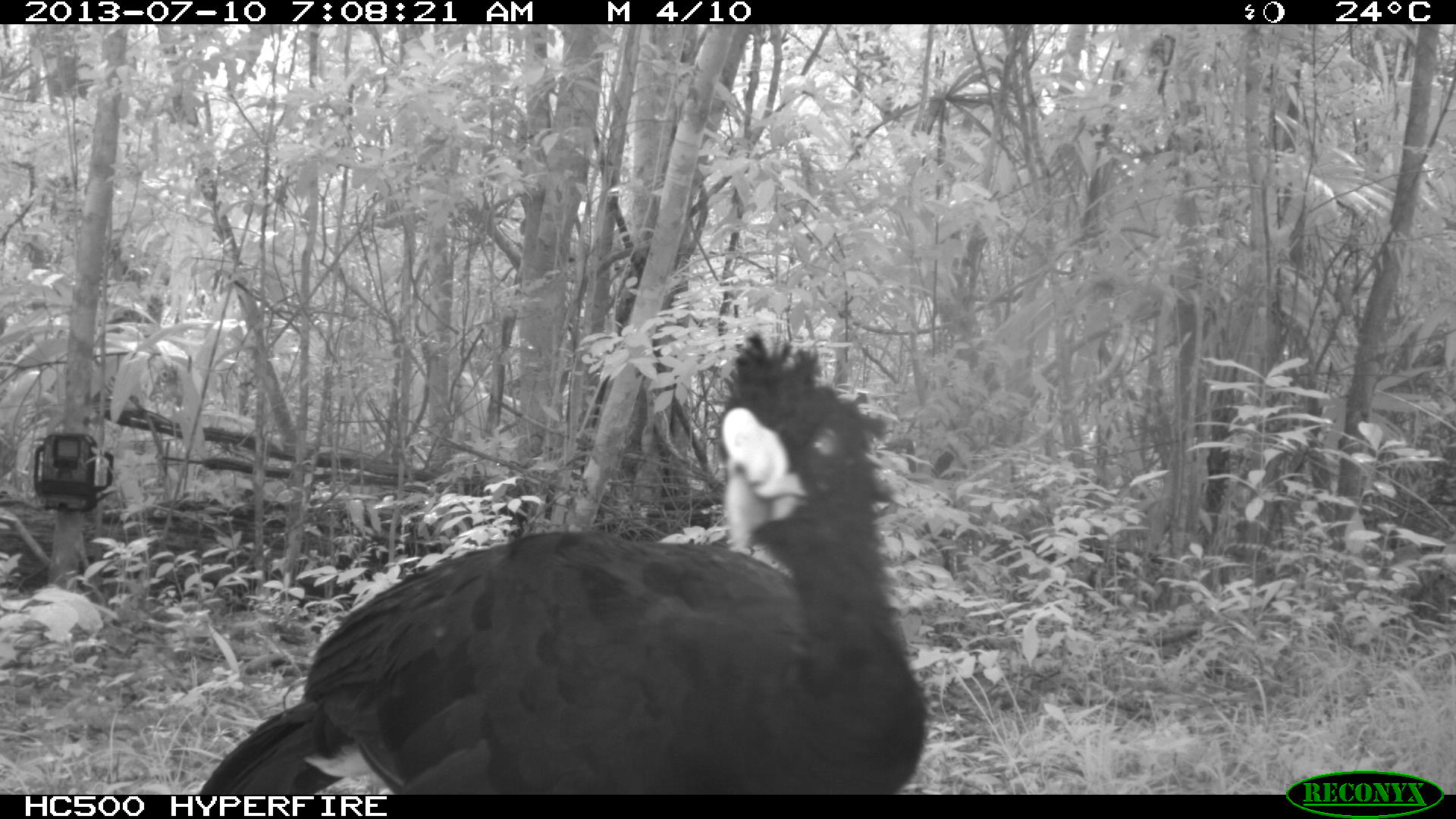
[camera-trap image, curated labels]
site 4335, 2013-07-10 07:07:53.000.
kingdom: Animalia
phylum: Chordata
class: Aves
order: Galliformes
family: Cracidae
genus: Crax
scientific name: Crax rubra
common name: great curassow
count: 1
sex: male